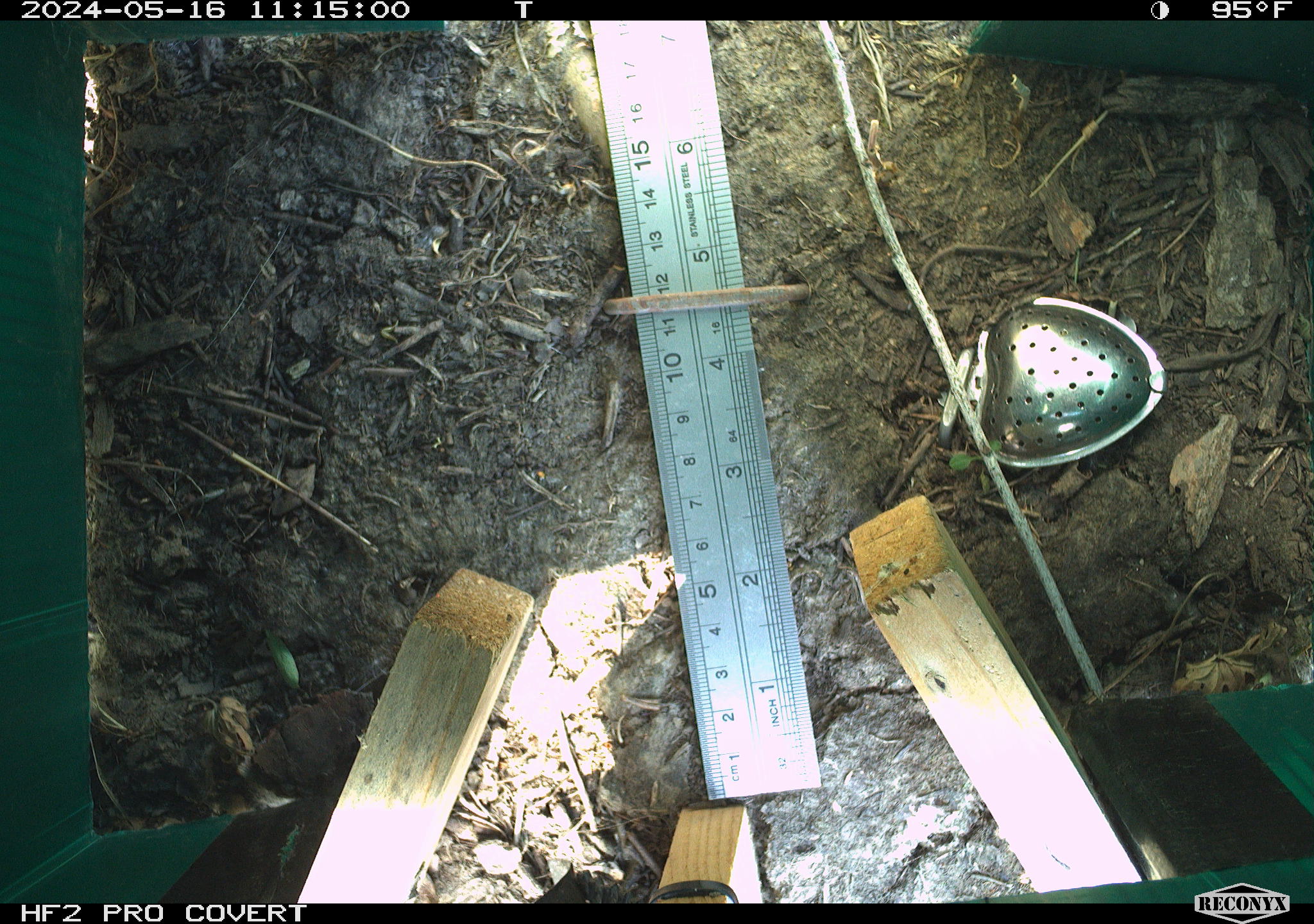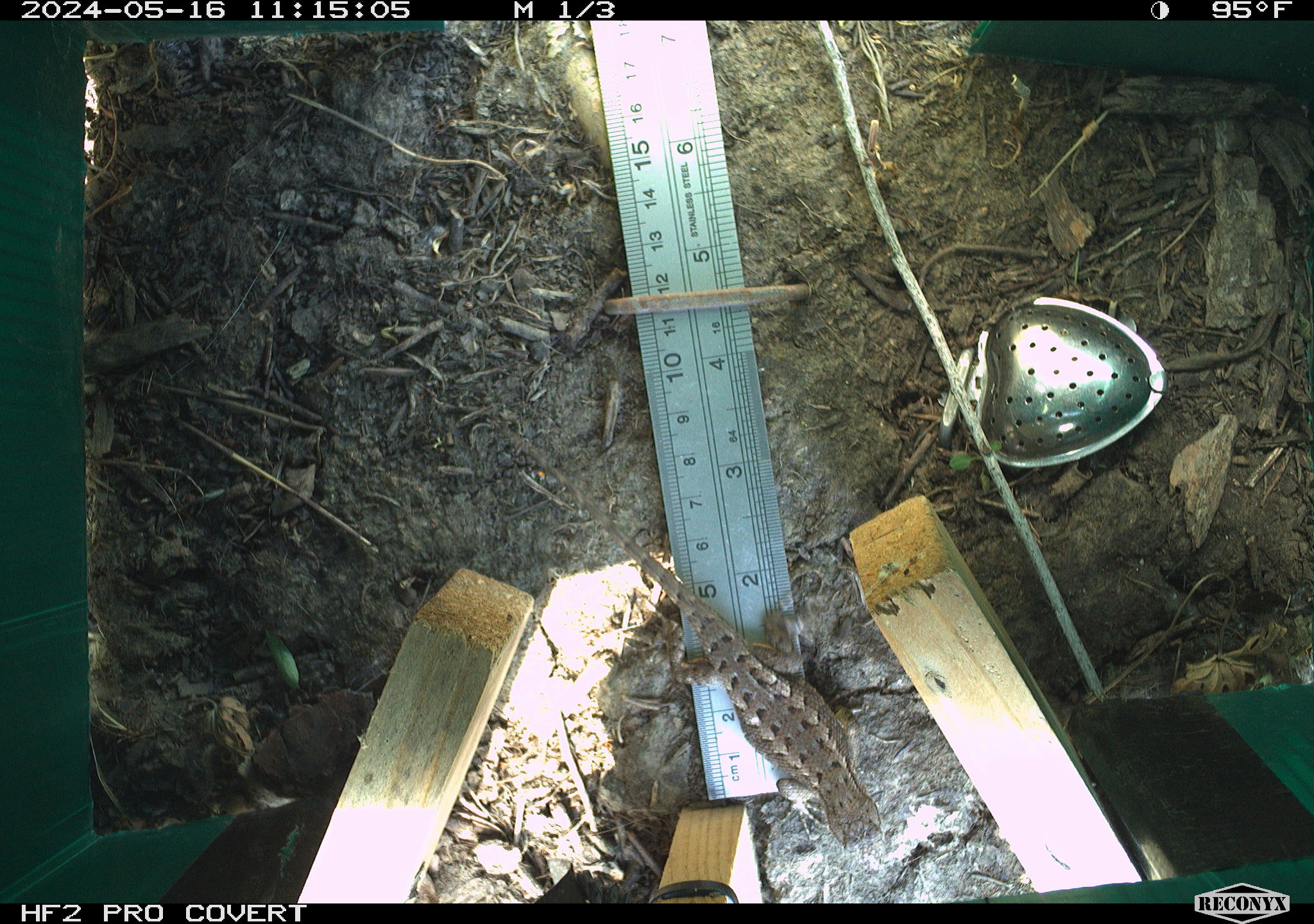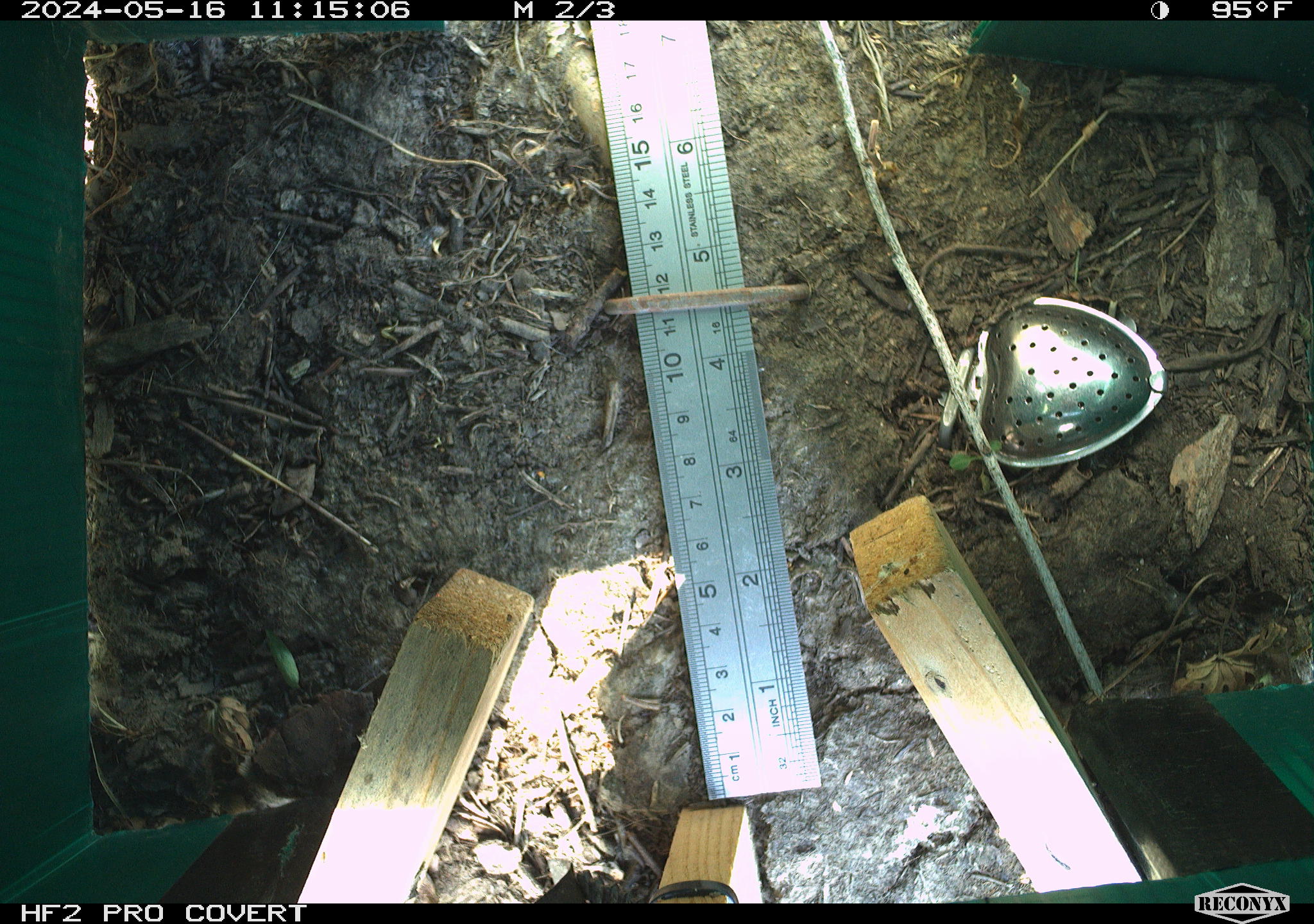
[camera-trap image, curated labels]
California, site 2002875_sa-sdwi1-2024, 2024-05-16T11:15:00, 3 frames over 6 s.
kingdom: Animalia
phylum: Chordata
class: Reptilia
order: Squamata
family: Phrynosomatidae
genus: Sceloporus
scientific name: Sceloporus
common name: spiny lizards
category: sceloporus species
Sceloporus species (spiny lizards) (Sceloporus).